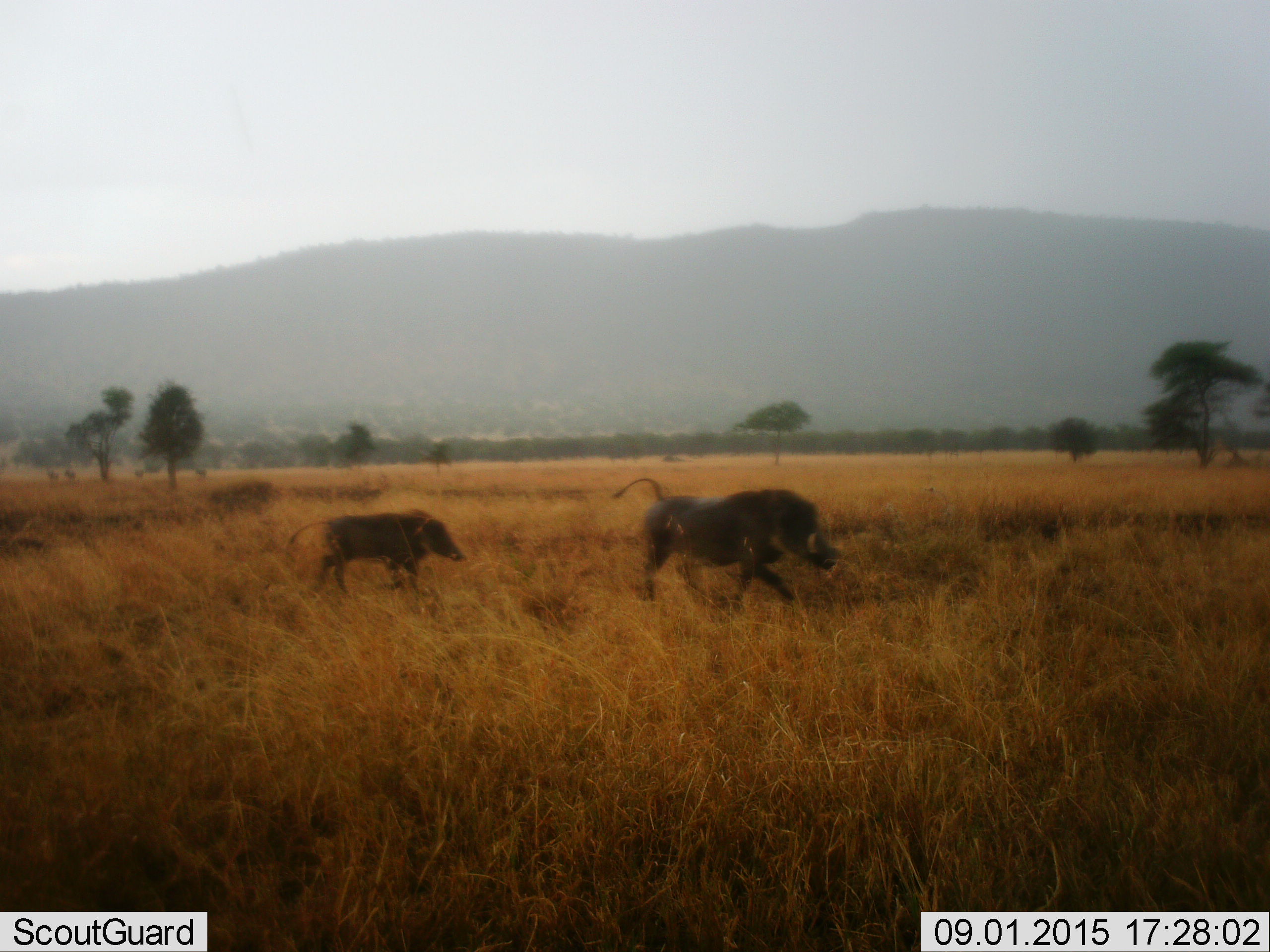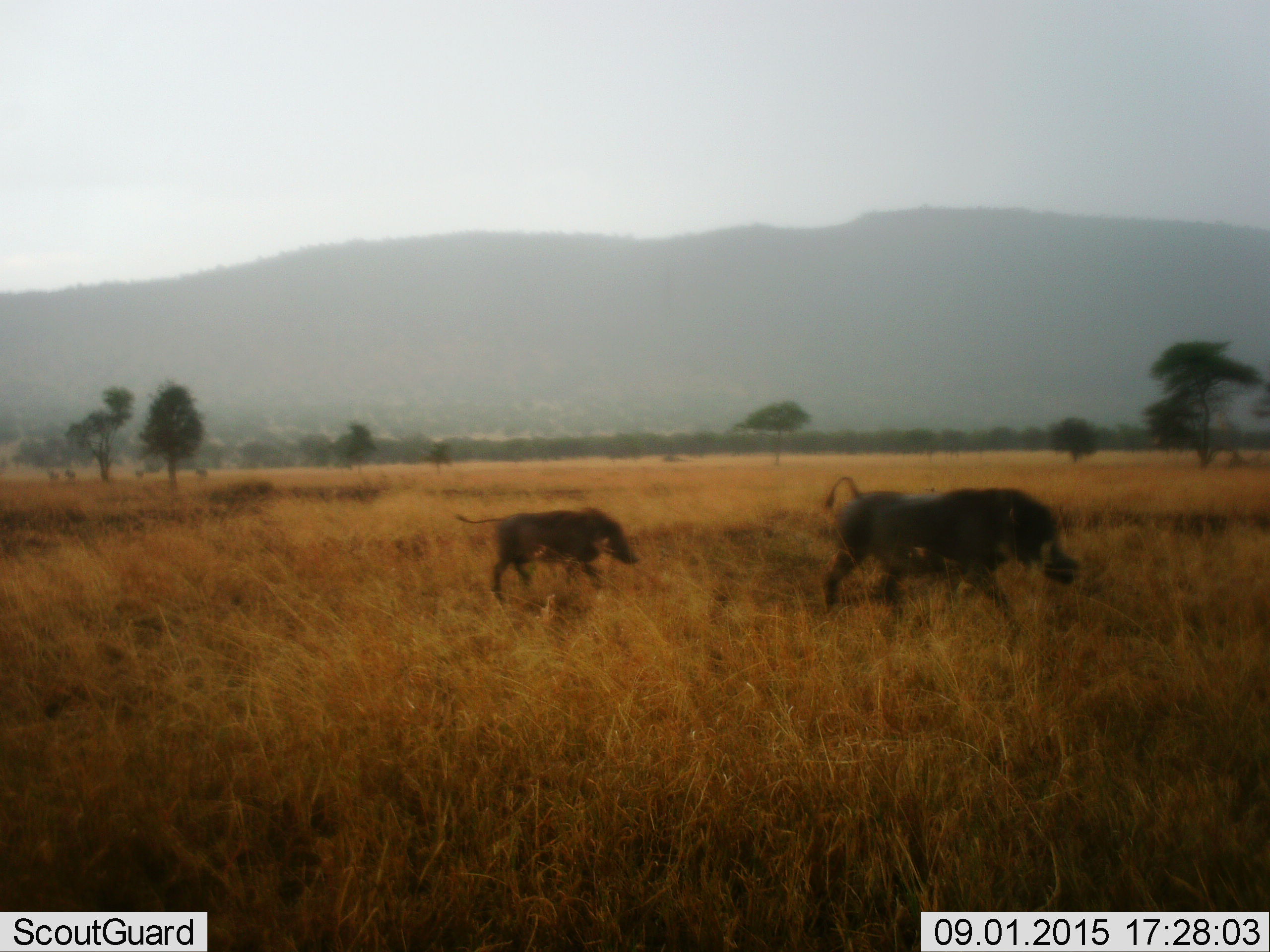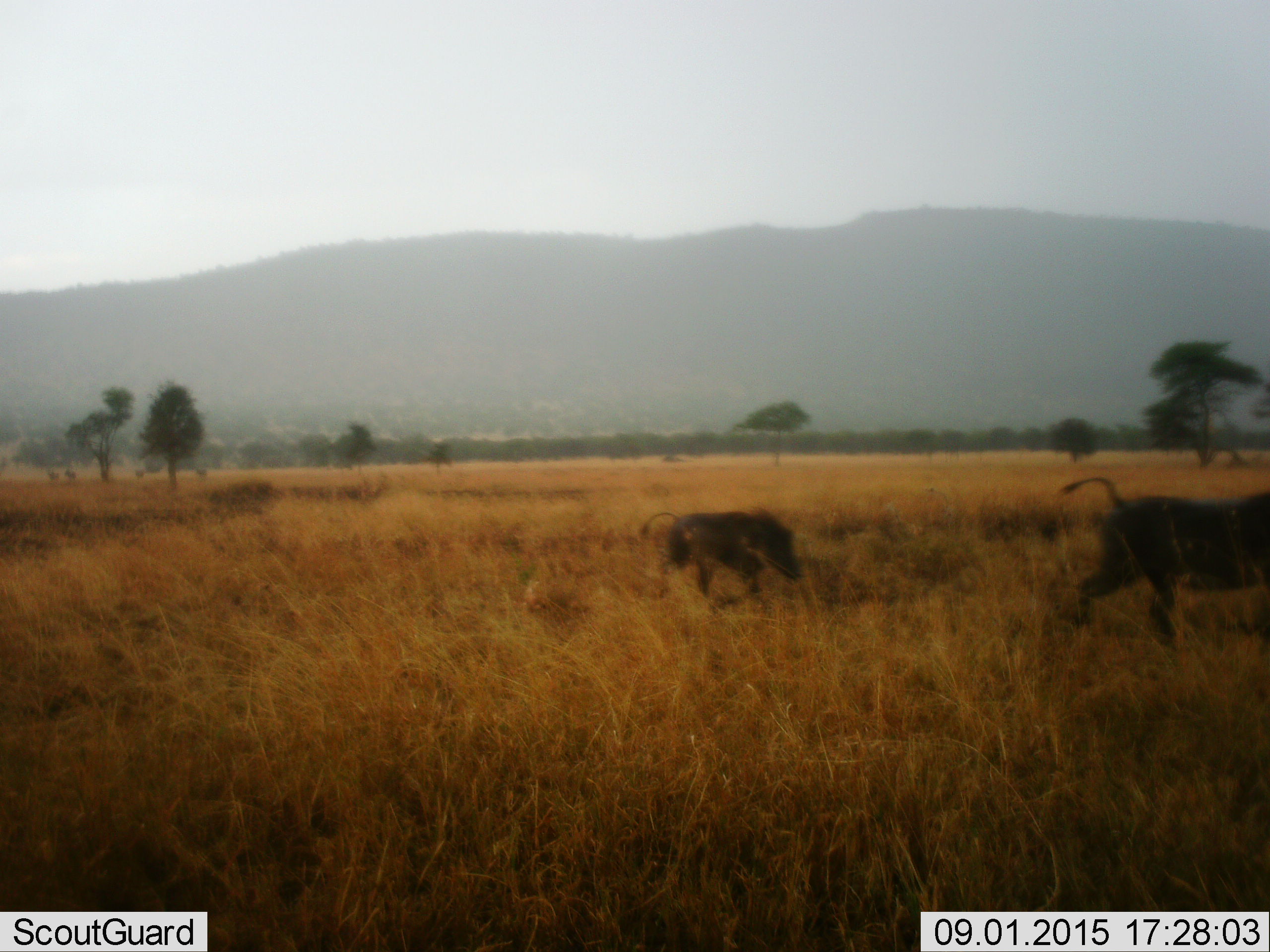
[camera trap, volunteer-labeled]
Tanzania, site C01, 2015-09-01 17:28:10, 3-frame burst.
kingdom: Animalia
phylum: Chordata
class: Mammalia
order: Artiodactyla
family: Suidae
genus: Phacochoerus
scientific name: Phacochoerus africanus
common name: warthog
Warthog (Phacochoerus africanus), count 2. Behavior (volunteer vote fractions): standing 0%, resting 0%, moving 100%, interacting 0%. Young present (vote fraction): 75%. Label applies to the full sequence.